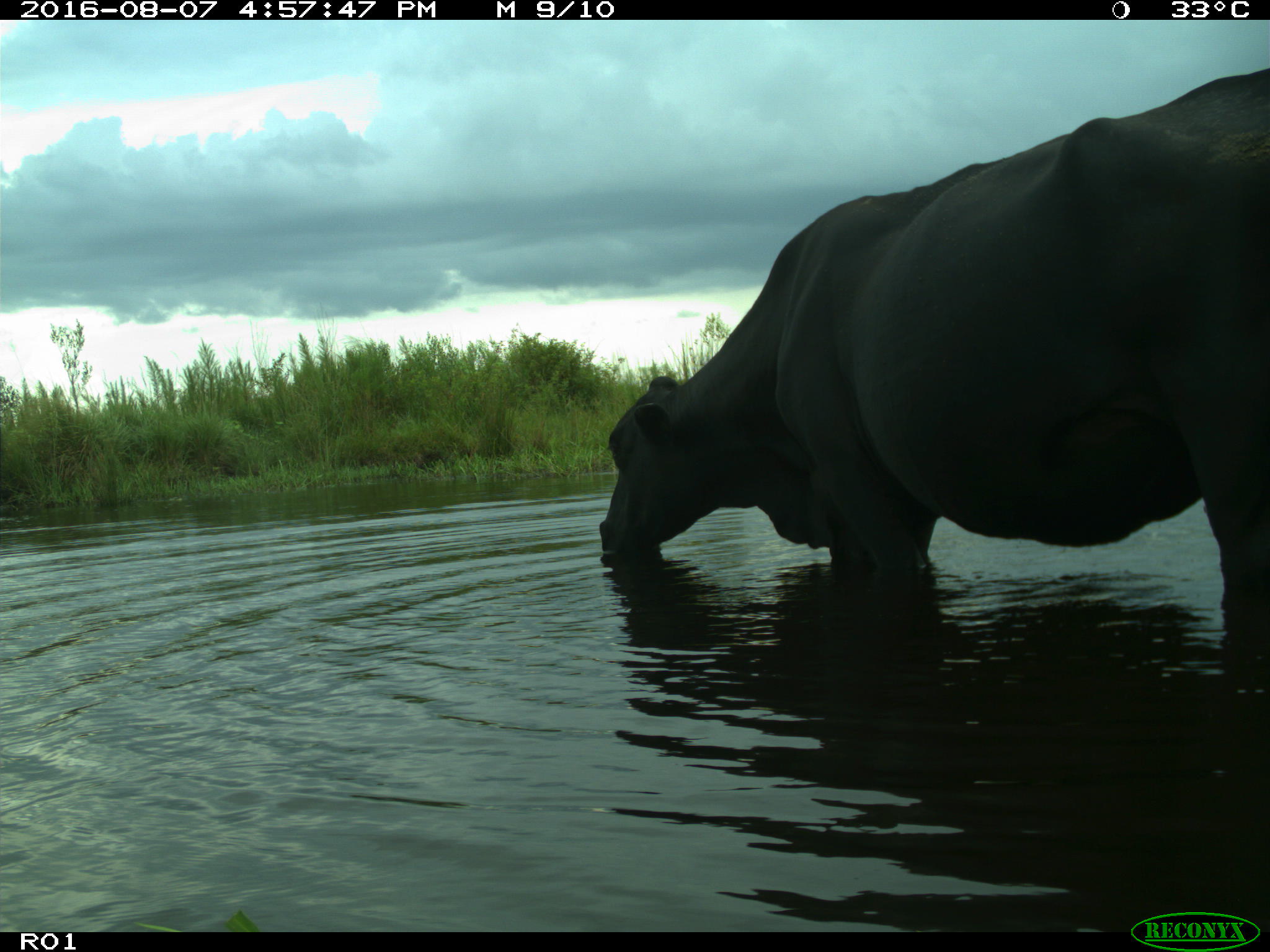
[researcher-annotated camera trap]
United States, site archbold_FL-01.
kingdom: Animalia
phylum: Chordata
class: Mammalia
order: Artiodactyla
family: Bovidae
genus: Bos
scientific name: Bos taurus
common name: domestic cow